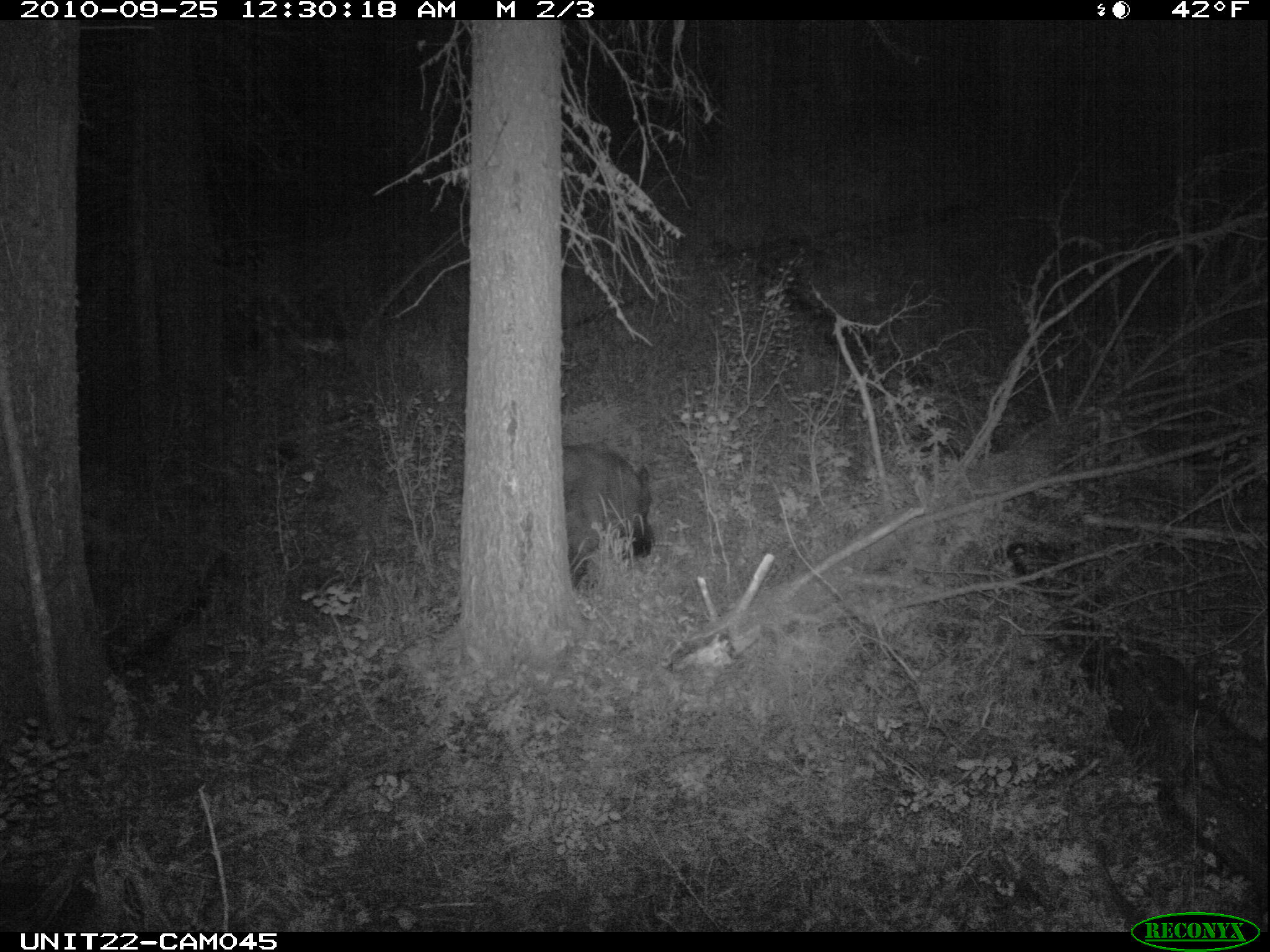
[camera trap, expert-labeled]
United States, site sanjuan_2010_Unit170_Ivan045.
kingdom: Animalia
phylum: Chordata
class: Mammalia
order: Carnivora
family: Ursidae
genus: Ursus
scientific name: Ursus americanus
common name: american black bear